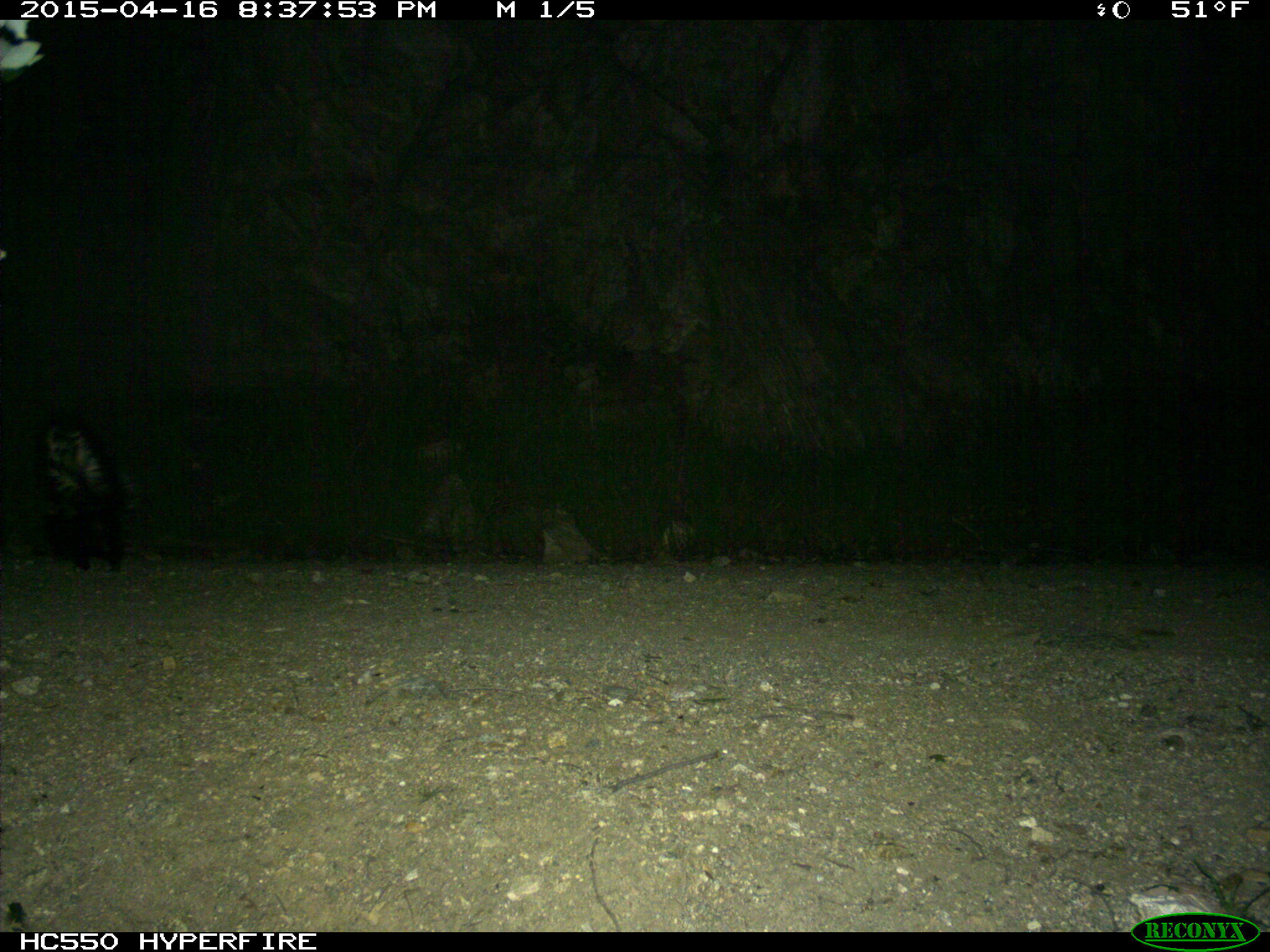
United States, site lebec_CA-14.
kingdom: Animalia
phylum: Chordata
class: Mammalia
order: Carnivora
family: Mephitidae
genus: Mephitis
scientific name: Mephitis mephitis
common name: striped skunk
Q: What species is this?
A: Mephitis mephitis (striped skunk).